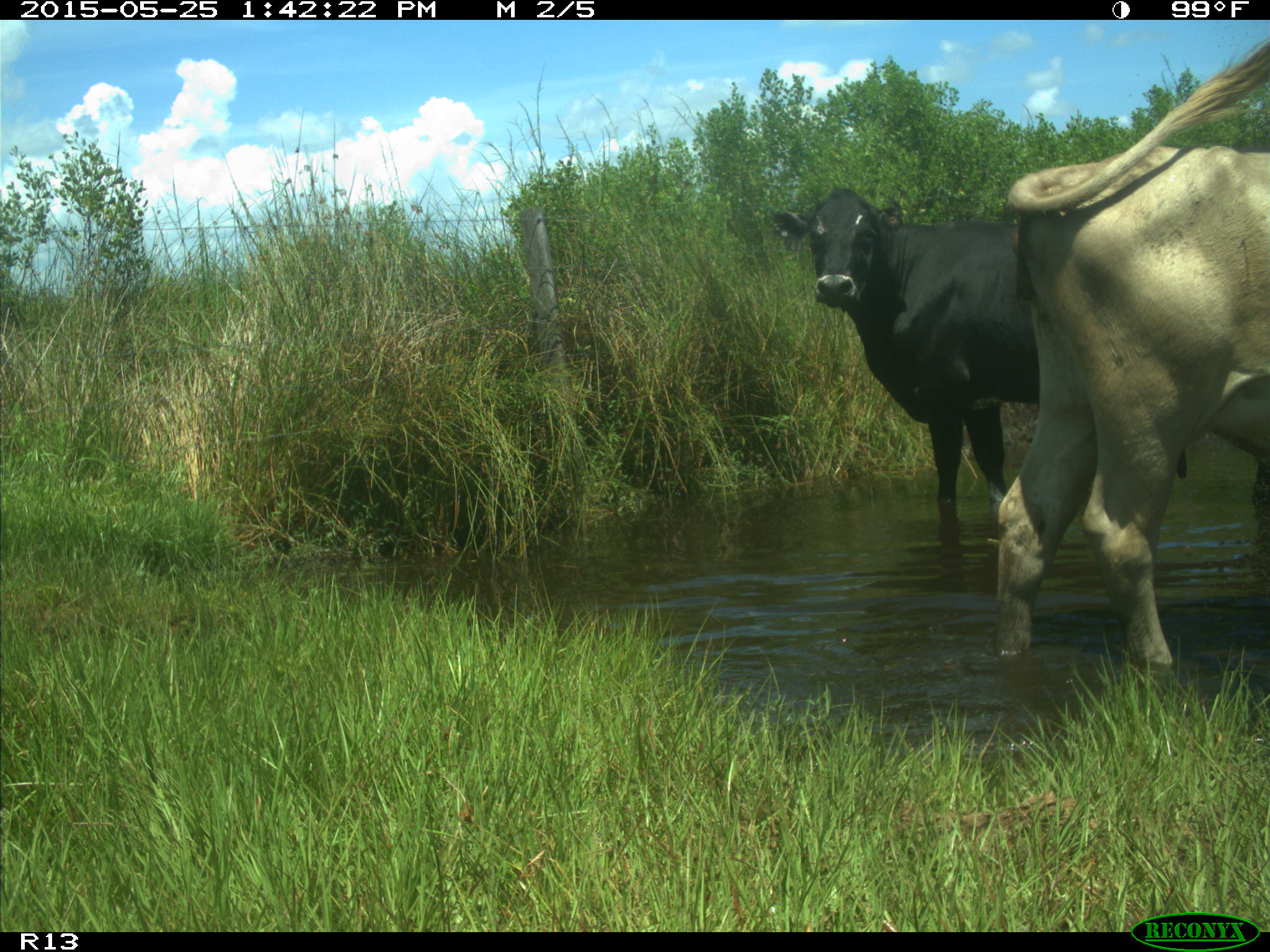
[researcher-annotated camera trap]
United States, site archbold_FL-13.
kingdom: Animalia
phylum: Chordata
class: Mammalia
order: Artiodactyla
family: Bovidae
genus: Bos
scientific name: Bos taurus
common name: domestic cow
Bos taurus (domestic cow).